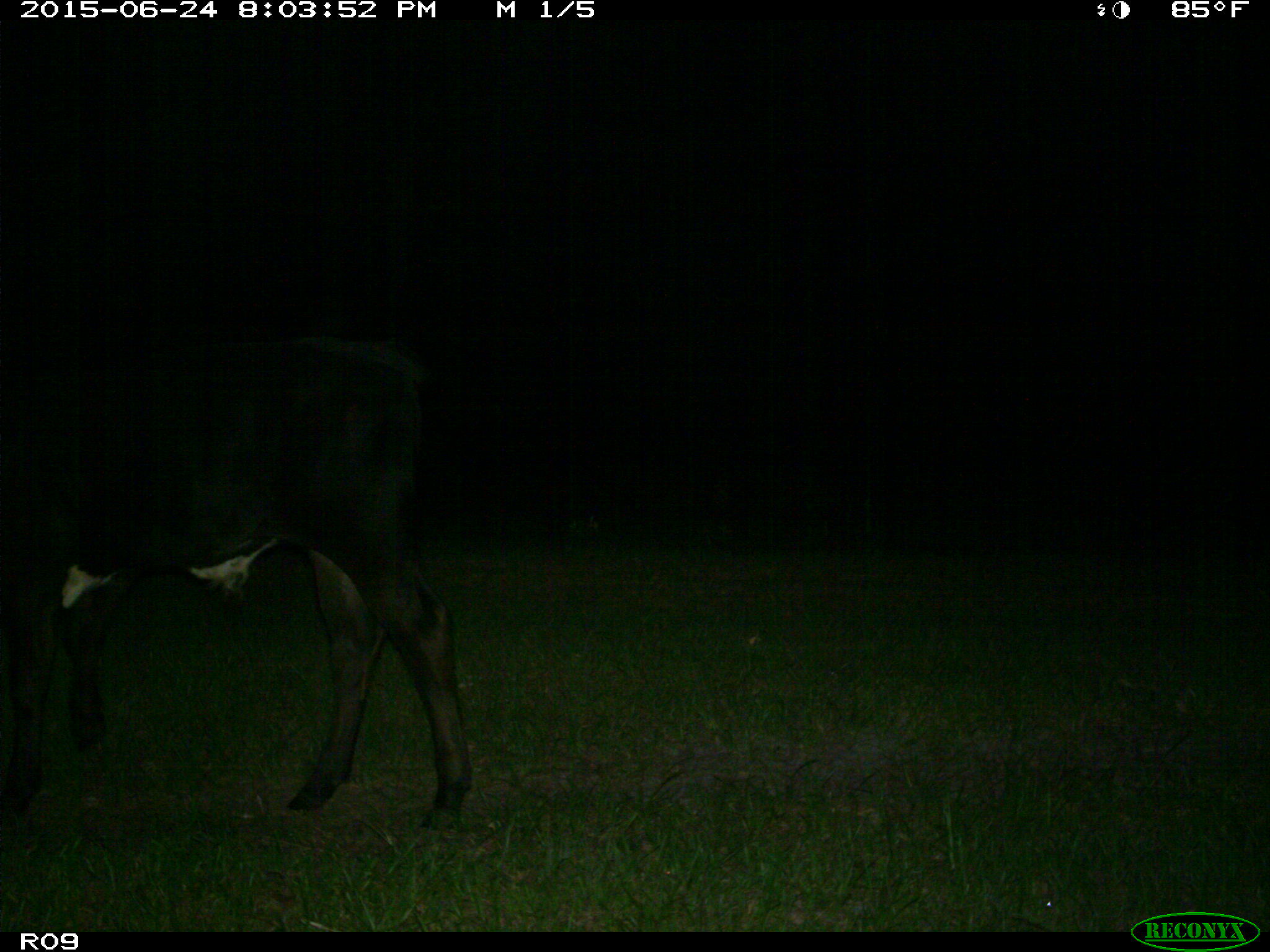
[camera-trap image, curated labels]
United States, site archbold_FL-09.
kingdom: Animalia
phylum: Chordata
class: Mammalia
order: Artiodactyla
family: Bovidae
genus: Bos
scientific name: Bos taurus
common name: domestic cow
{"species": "Bos taurus (domestic cow)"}